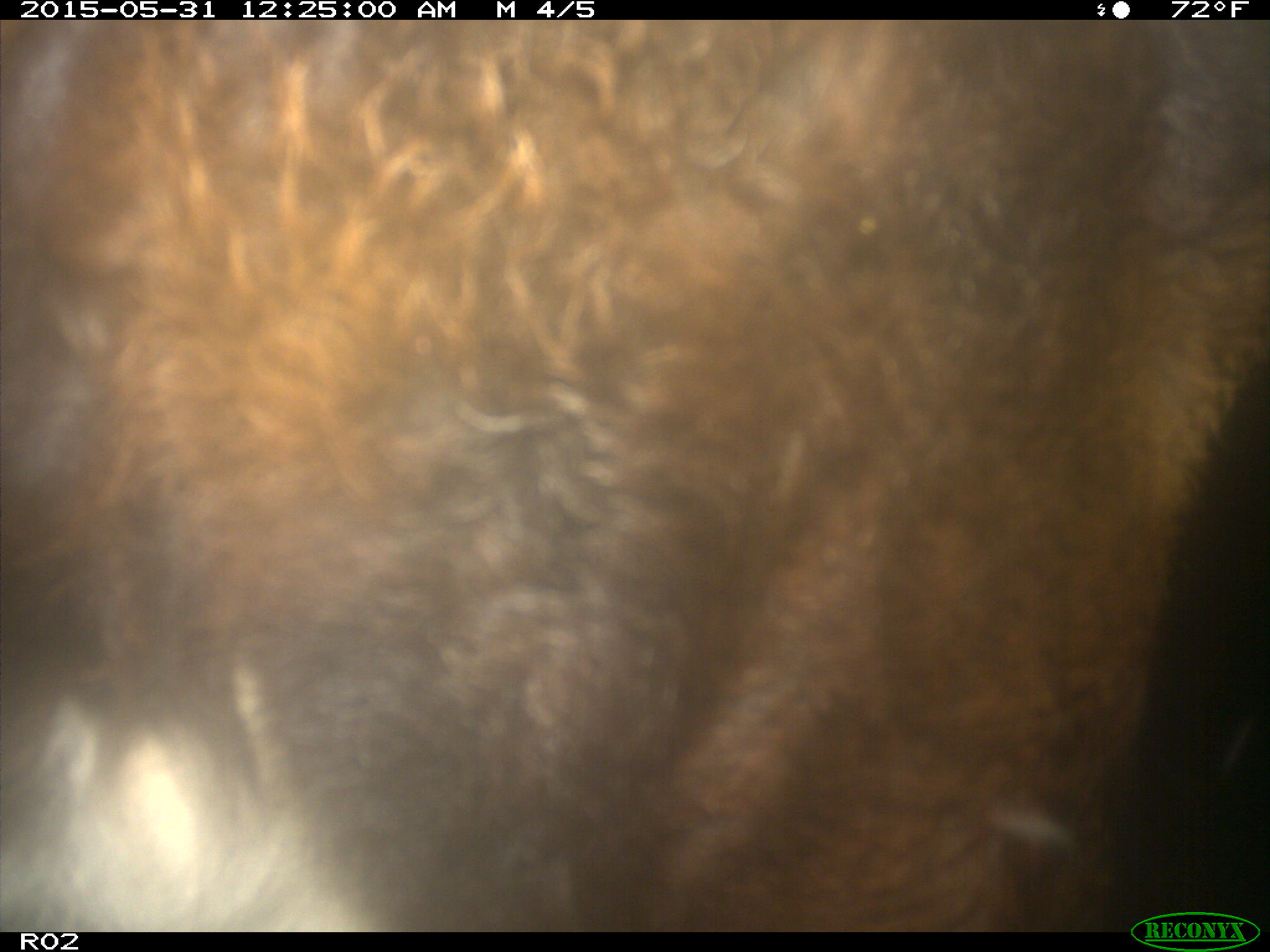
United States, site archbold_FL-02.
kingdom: Animalia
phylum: Chordata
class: Mammalia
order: Artiodactyla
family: Bovidae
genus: Bos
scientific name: Bos taurus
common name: domestic cow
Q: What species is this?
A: Bos taurus (domestic cow).